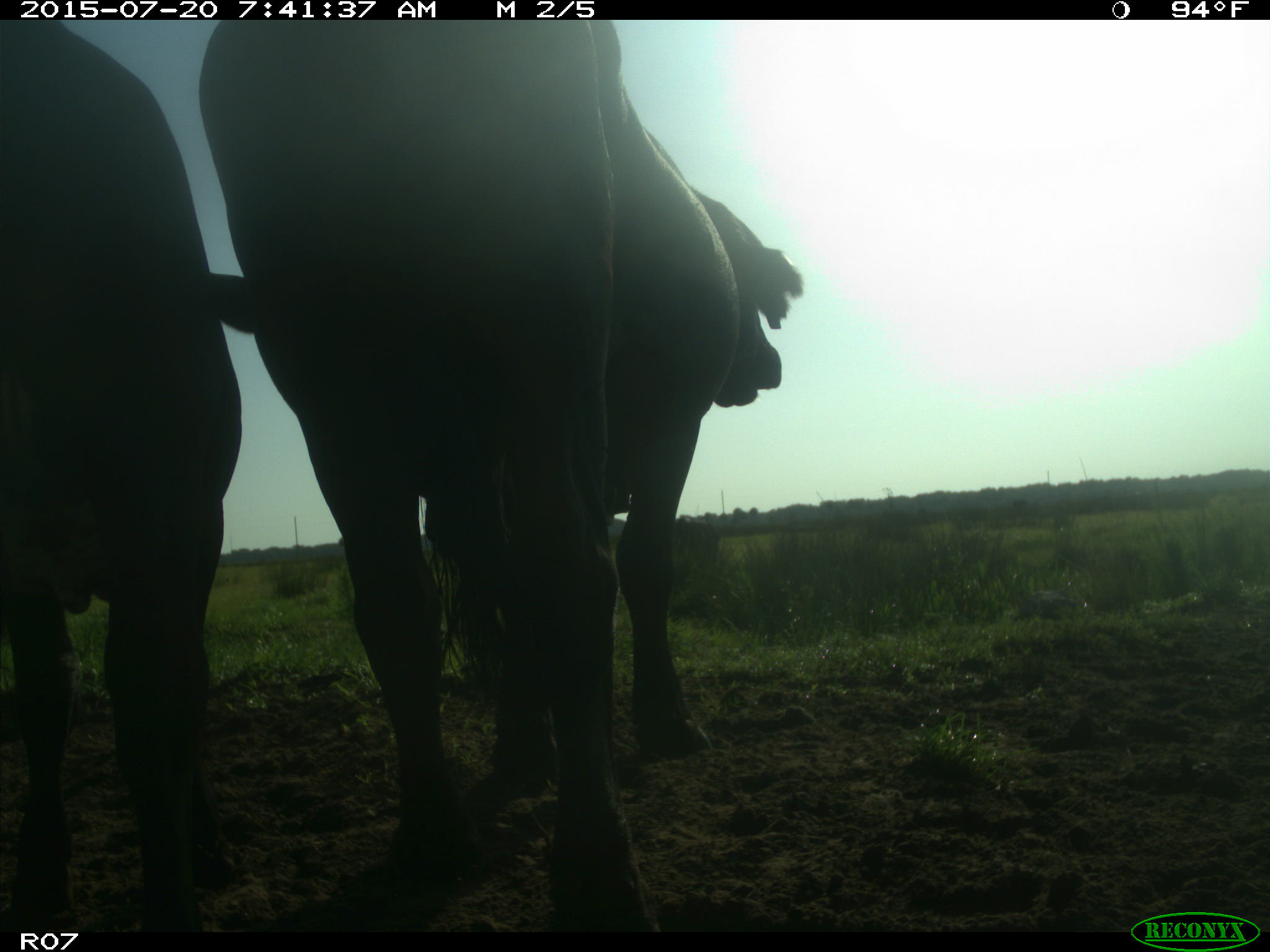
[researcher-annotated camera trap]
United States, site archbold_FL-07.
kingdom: Animalia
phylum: Chordata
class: Mammalia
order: Artiodactyla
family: Bovidae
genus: Bos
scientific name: Bos taurus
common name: domestic cow